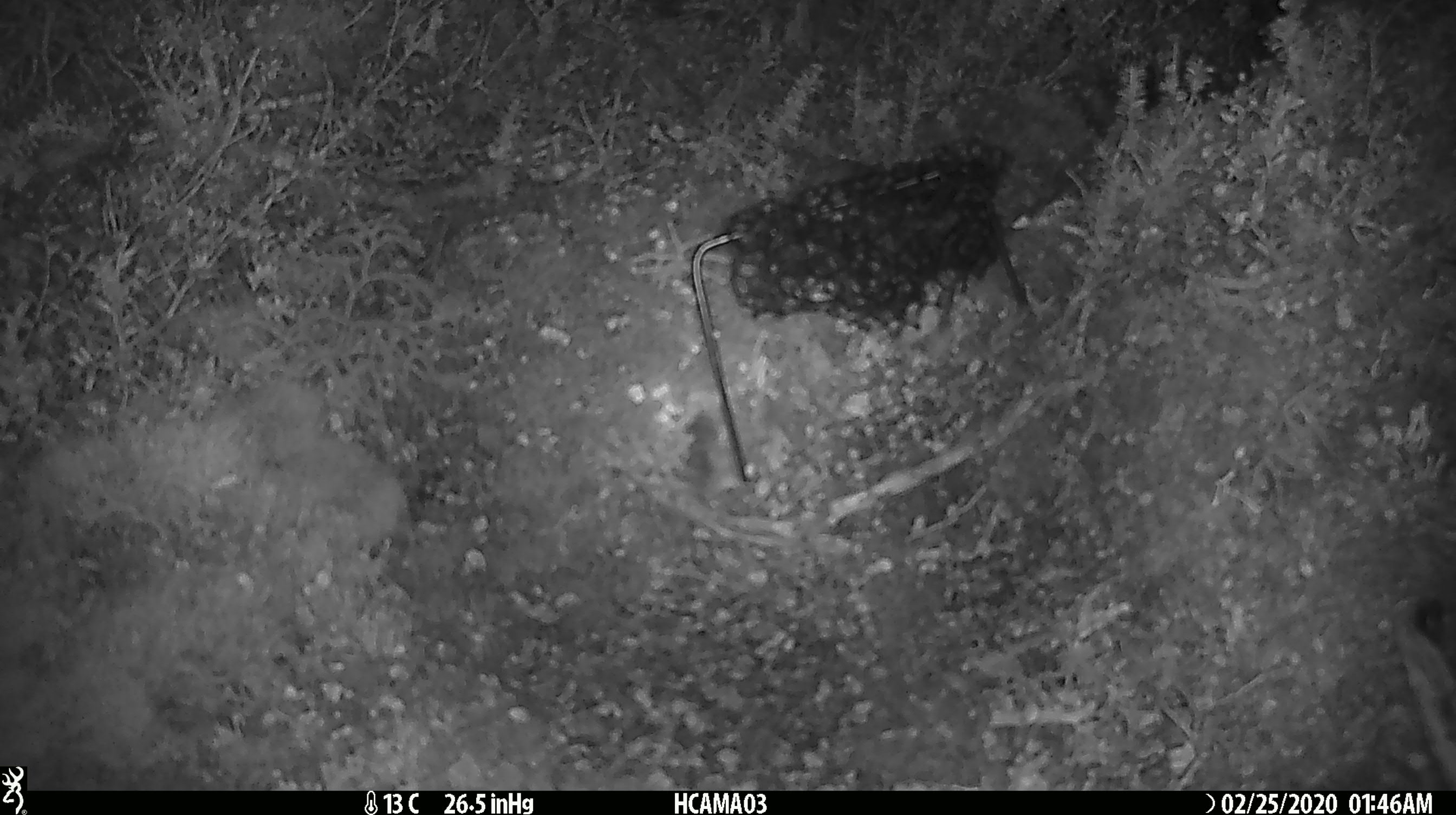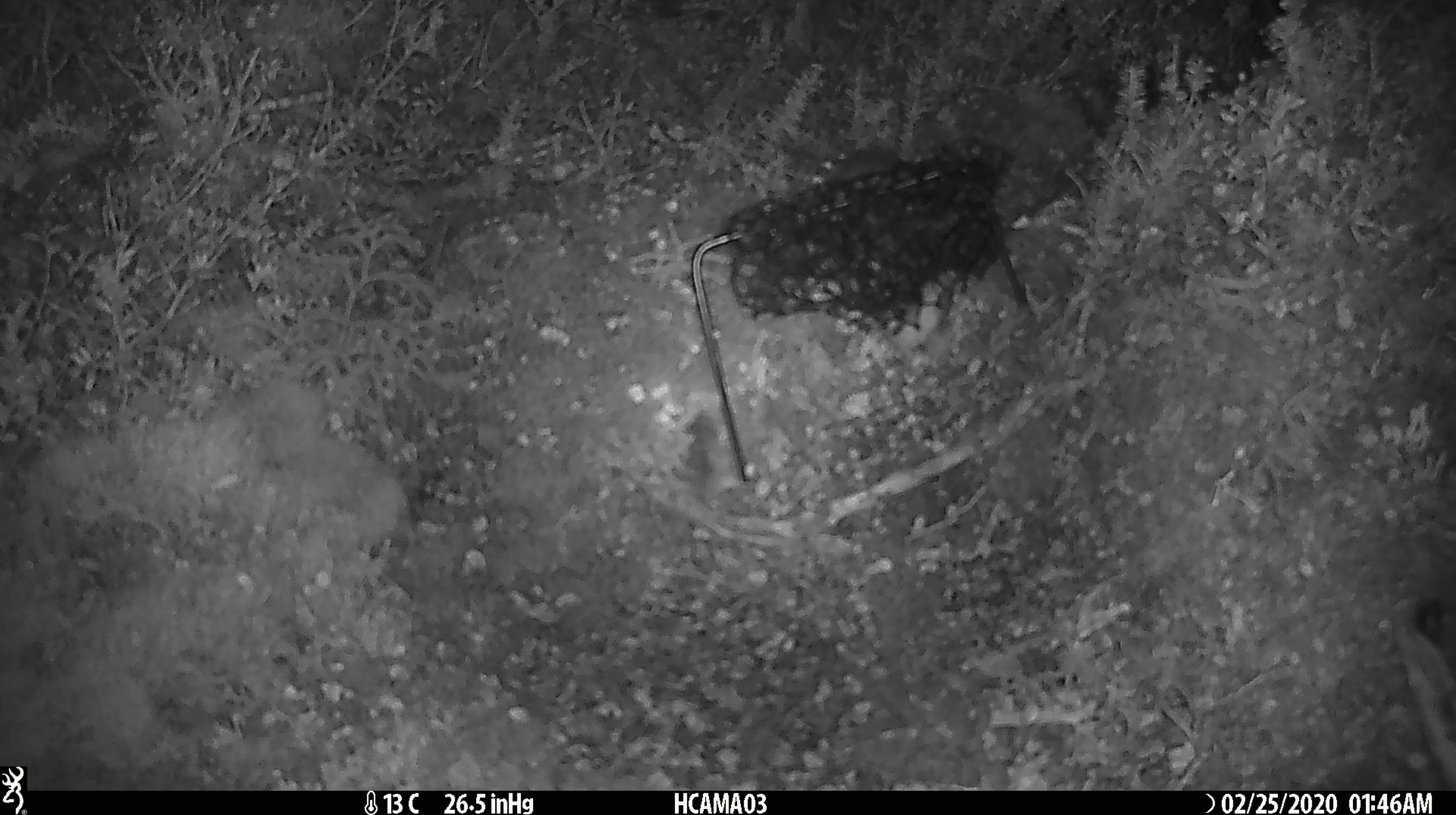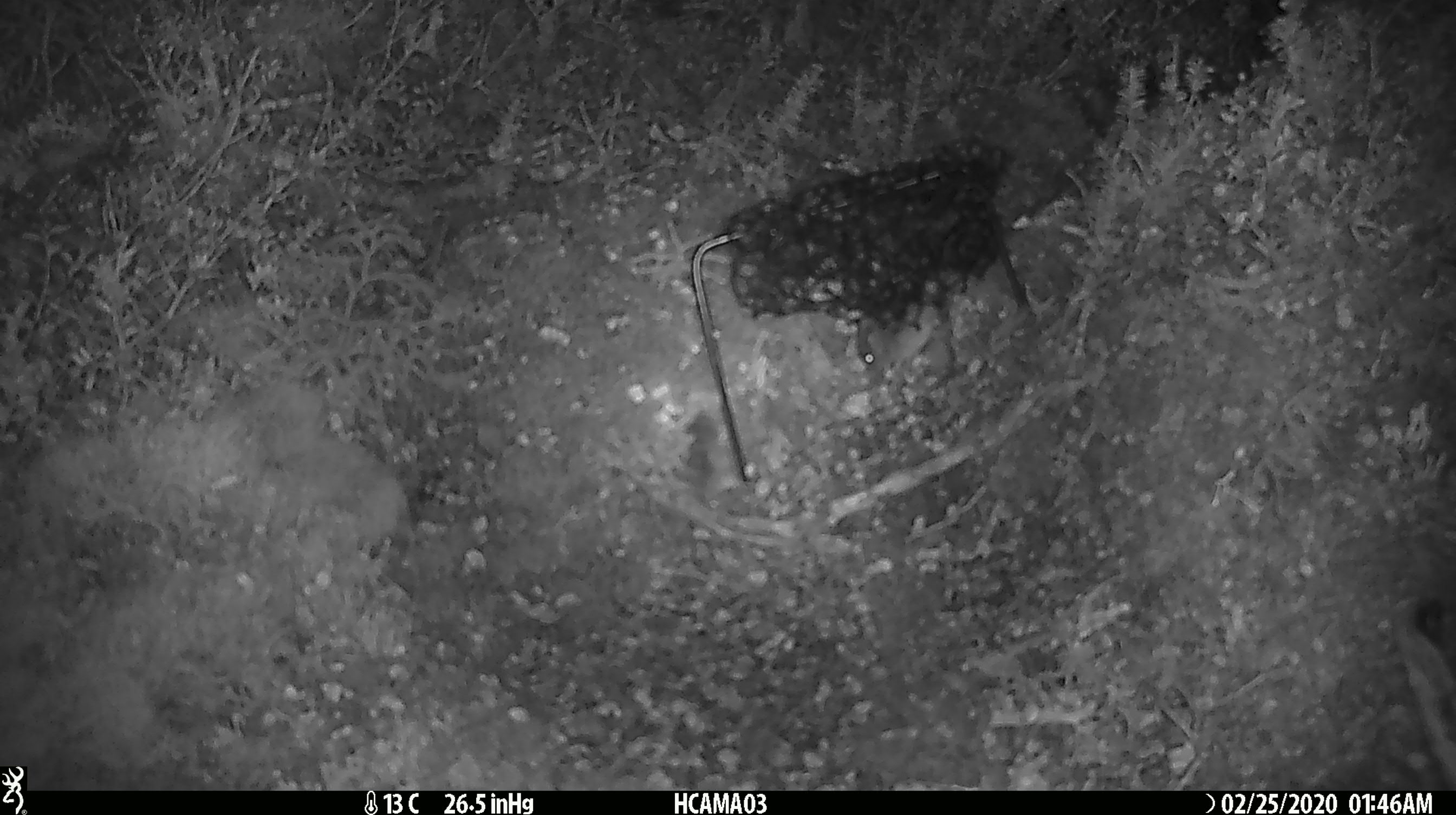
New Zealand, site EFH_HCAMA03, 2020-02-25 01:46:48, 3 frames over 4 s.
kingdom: Animalia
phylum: Chordata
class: Mammalia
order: Rodentia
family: Muridae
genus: Mus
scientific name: Mus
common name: mouse